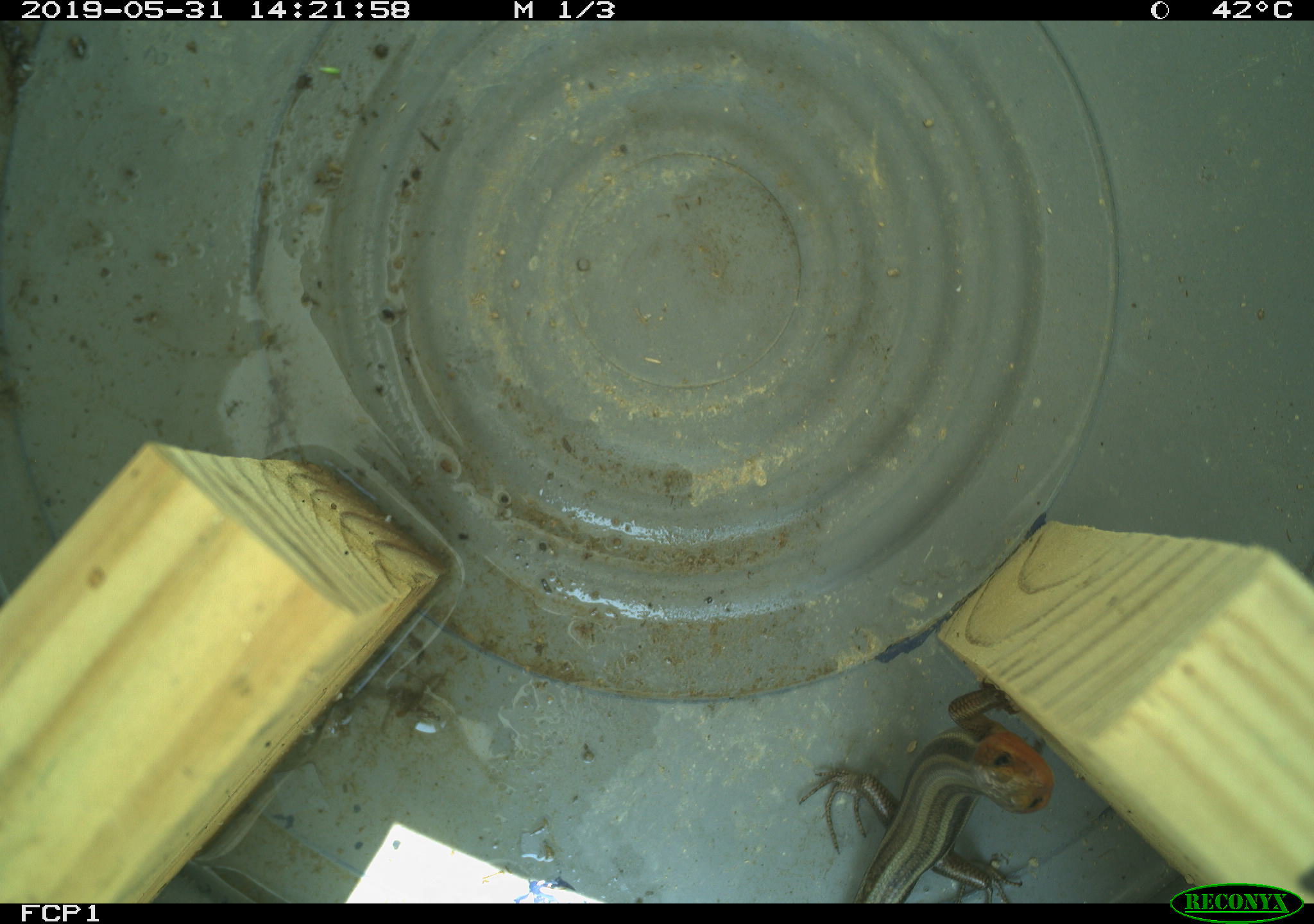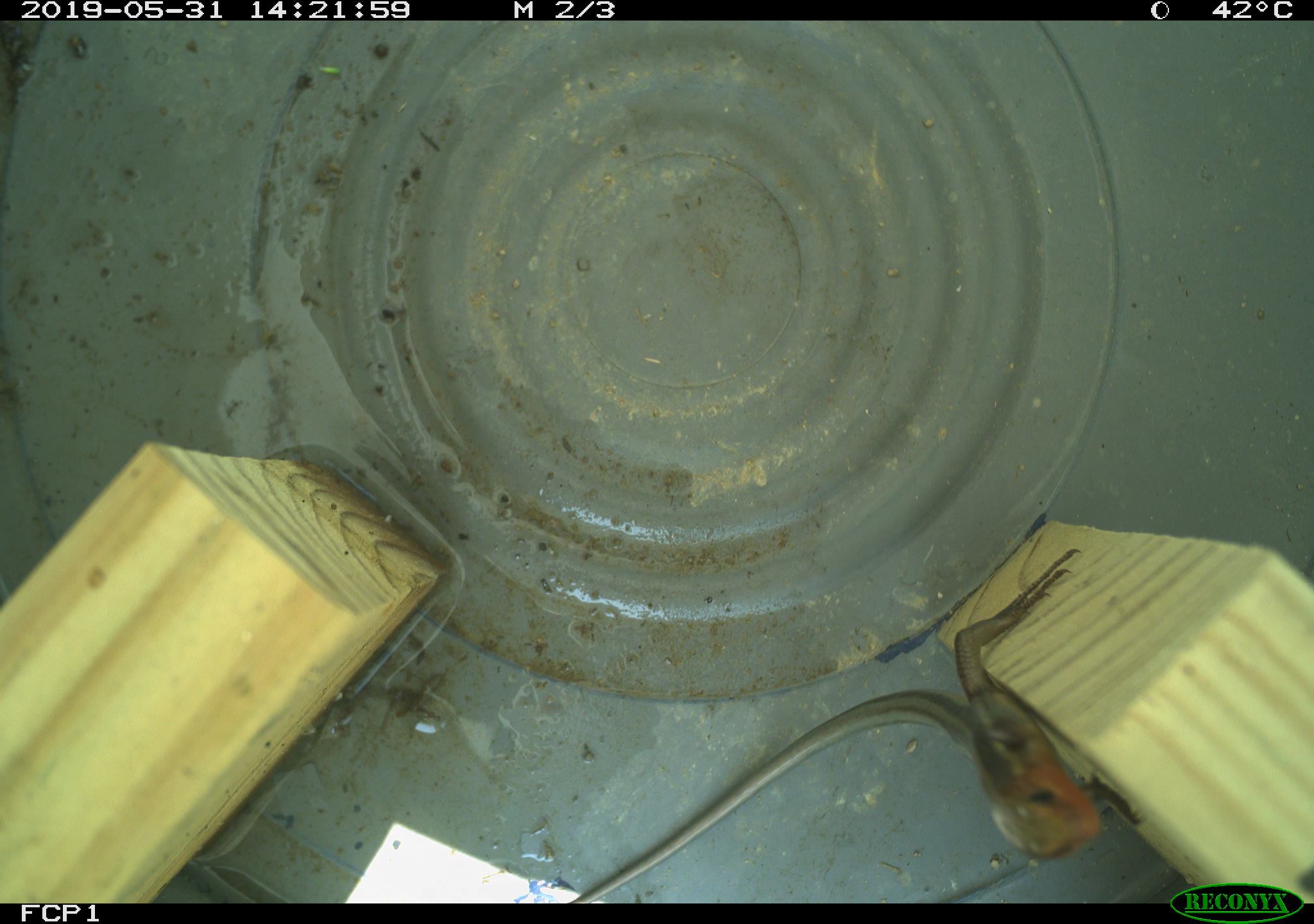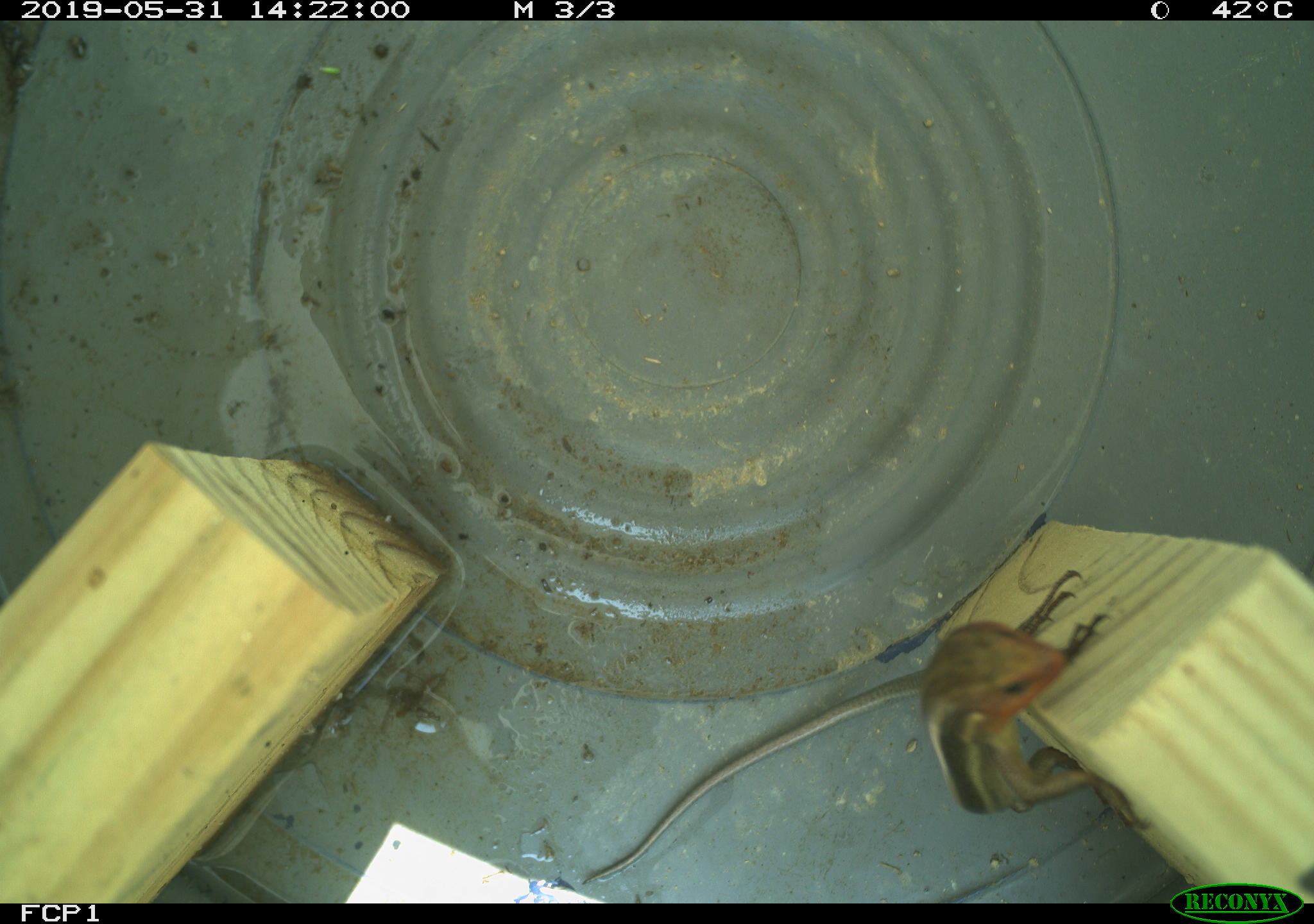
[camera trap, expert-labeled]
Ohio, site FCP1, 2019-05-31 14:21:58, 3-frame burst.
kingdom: Animalia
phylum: Chordata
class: Reptilia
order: Squamata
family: Scincidae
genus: Plestiodon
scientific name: Plestiodon fasciatus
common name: common five-lined skink